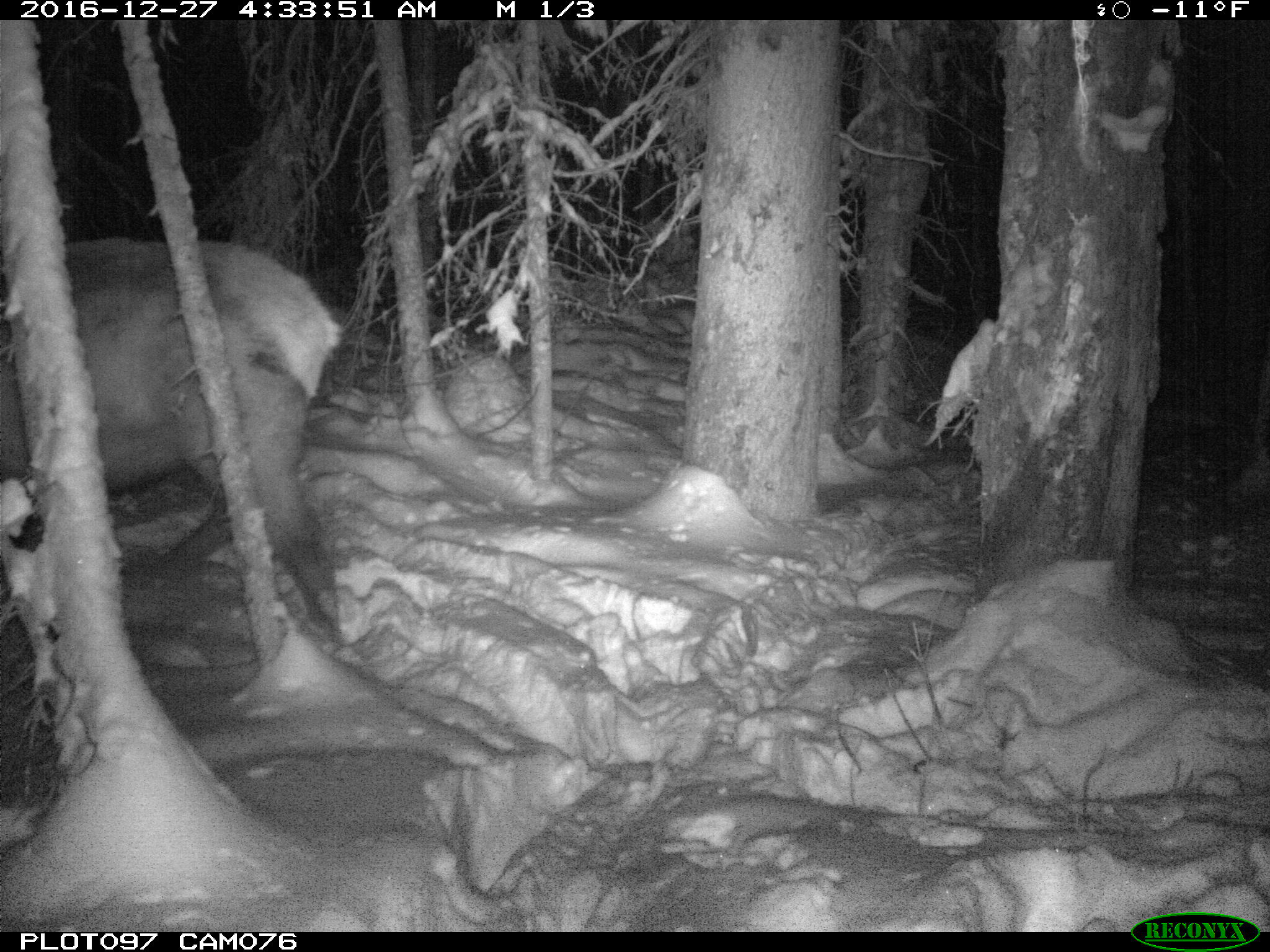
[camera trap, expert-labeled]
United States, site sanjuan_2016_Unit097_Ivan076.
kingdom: Animalia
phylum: Chordata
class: Mammalia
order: Artiodactyla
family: Cervidae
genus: Cervus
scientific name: Cervus elaphus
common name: red deer